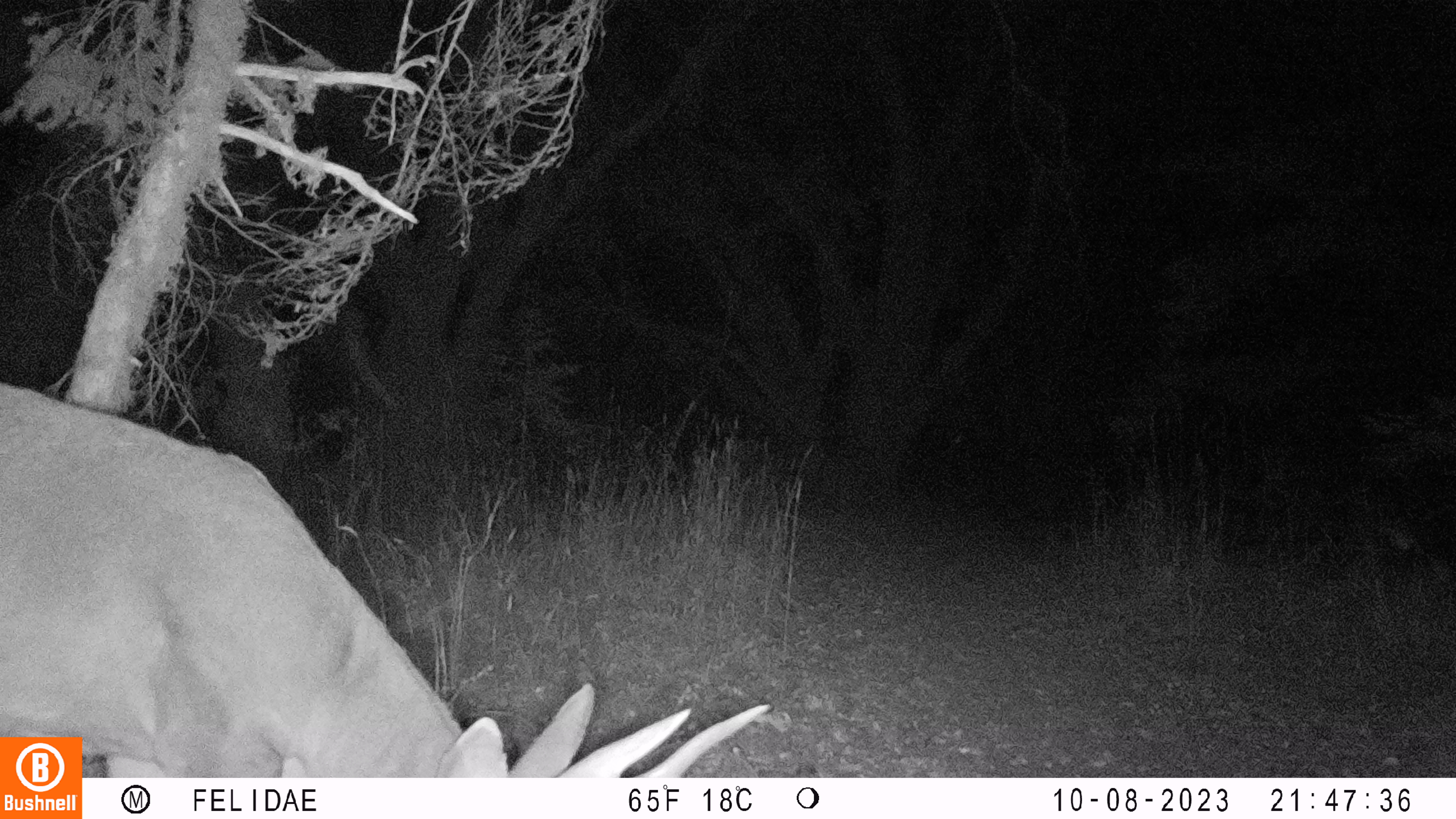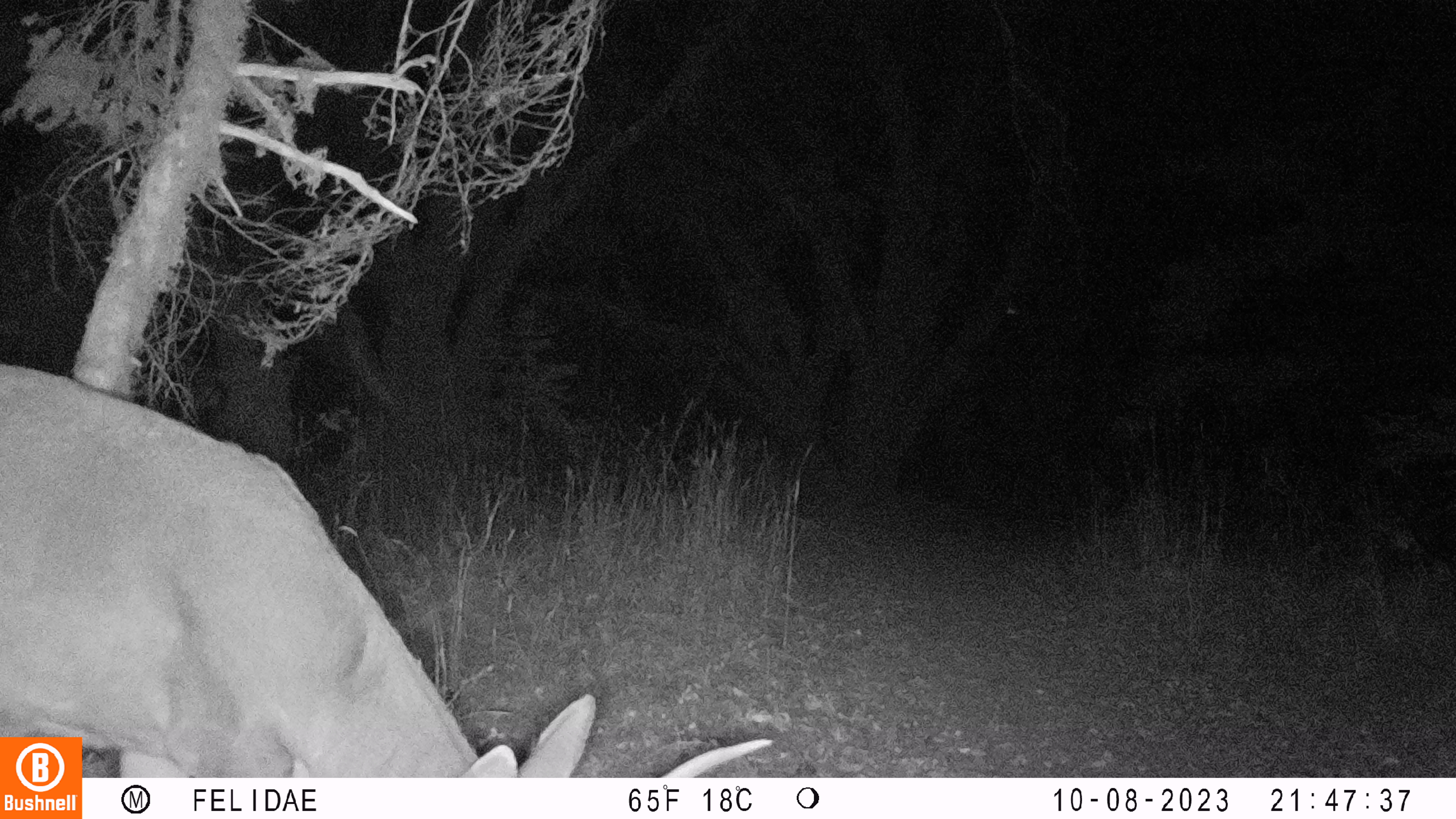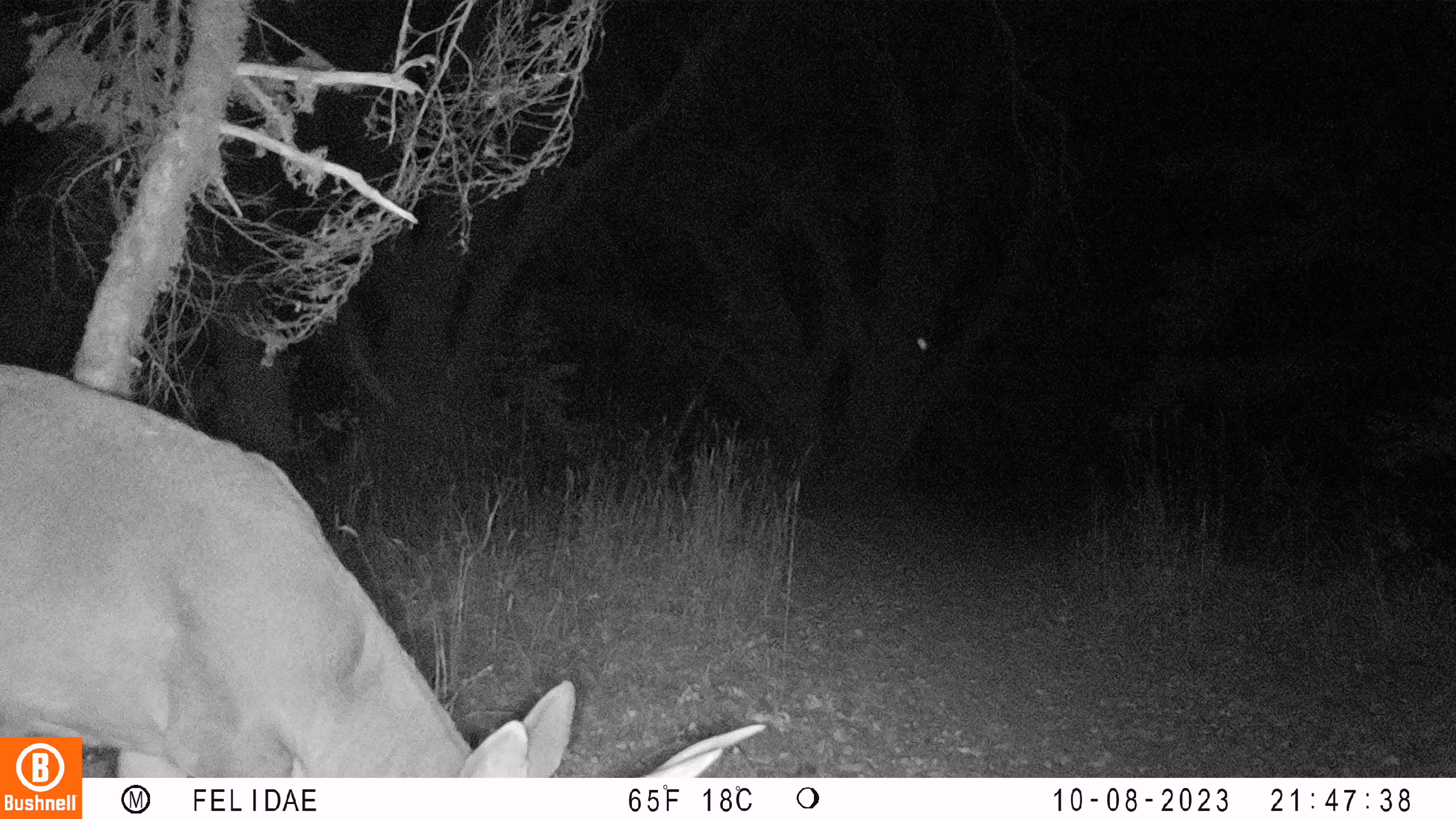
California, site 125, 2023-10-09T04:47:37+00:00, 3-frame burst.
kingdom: Animalia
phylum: Chordata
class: Mammalia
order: Artiodactyla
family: Cervidae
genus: Odocoileus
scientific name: Odocoileus hemionus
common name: mule deer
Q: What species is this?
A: Mule deer (Odocoileus hemionus).